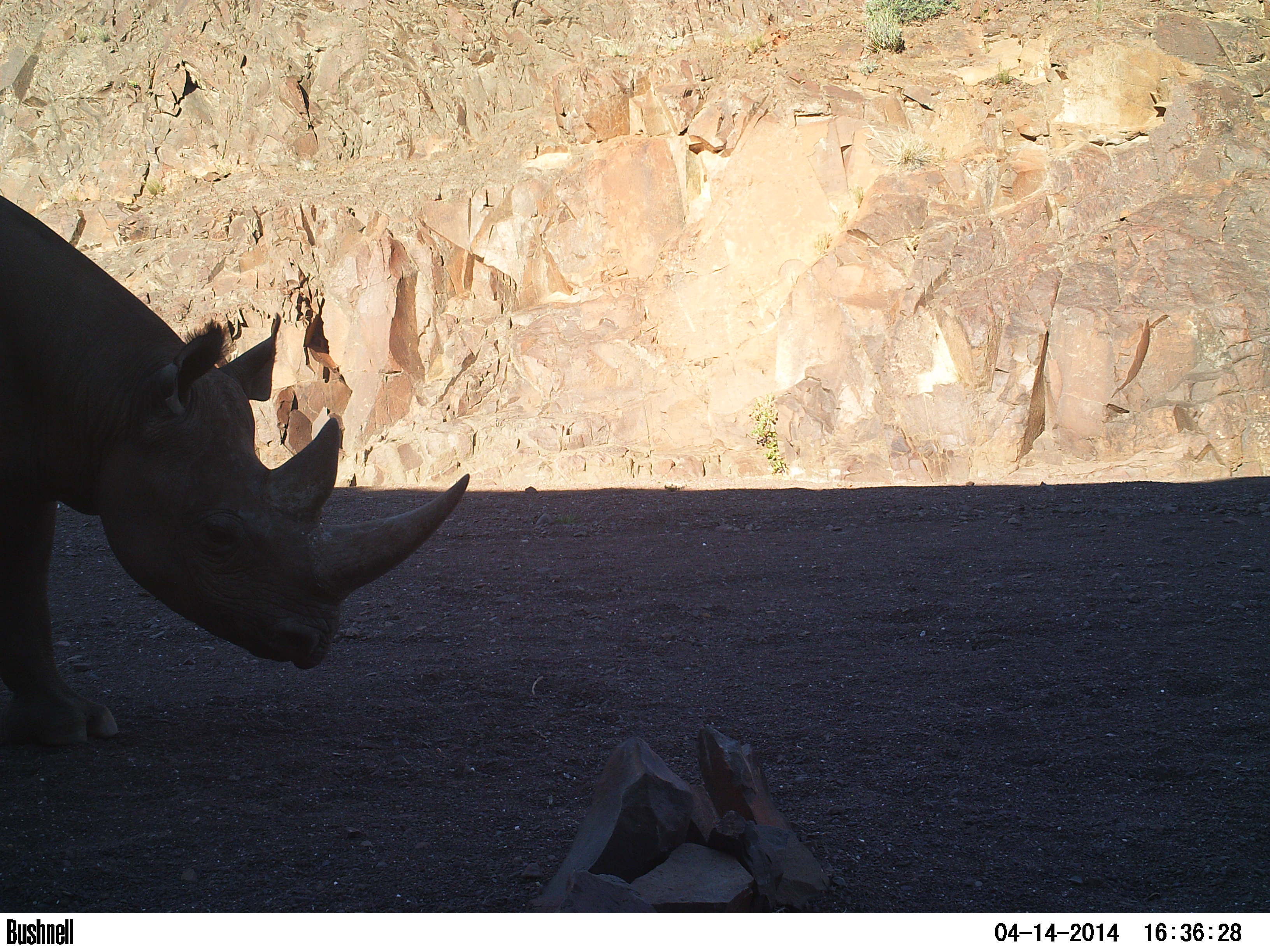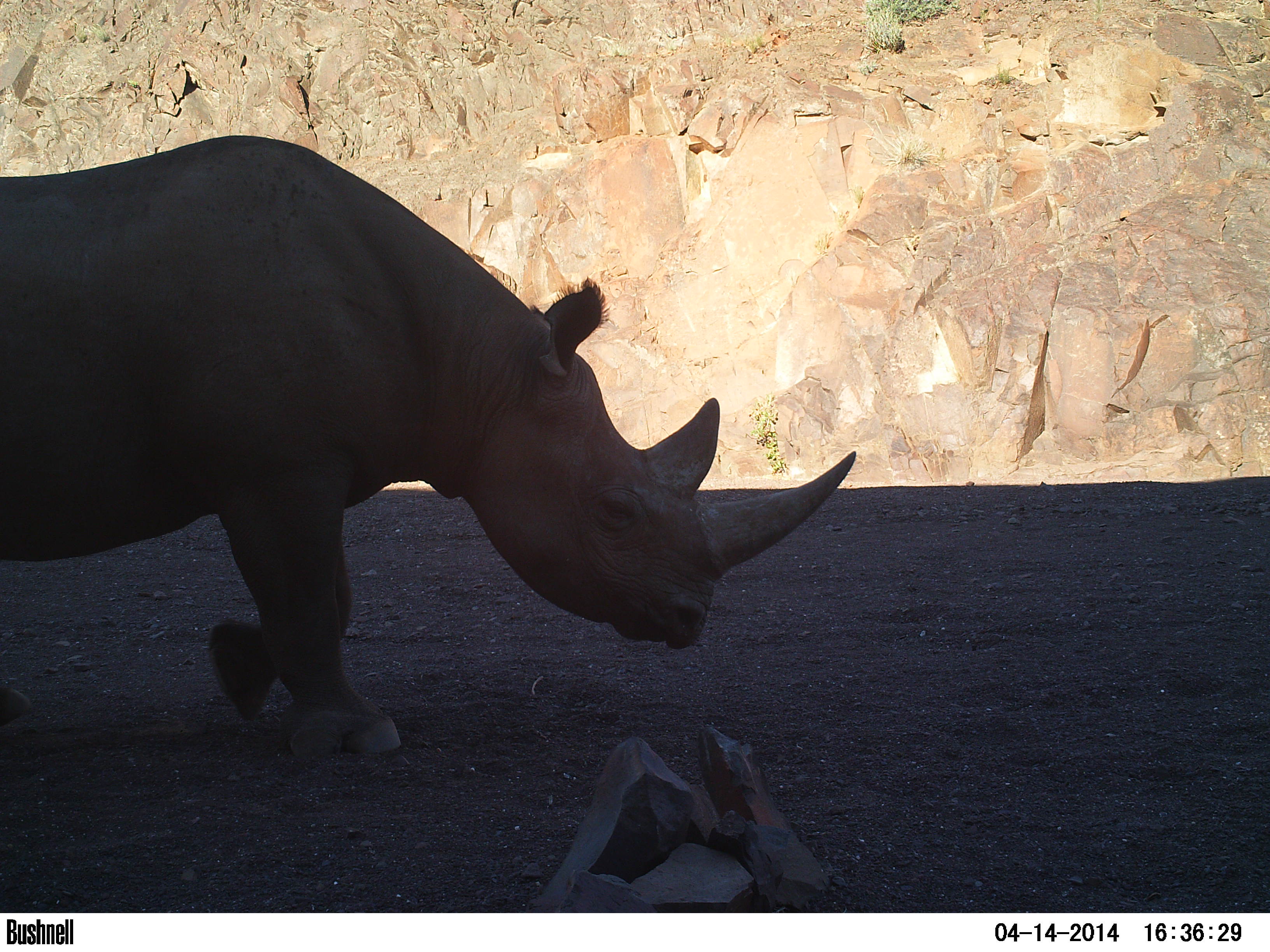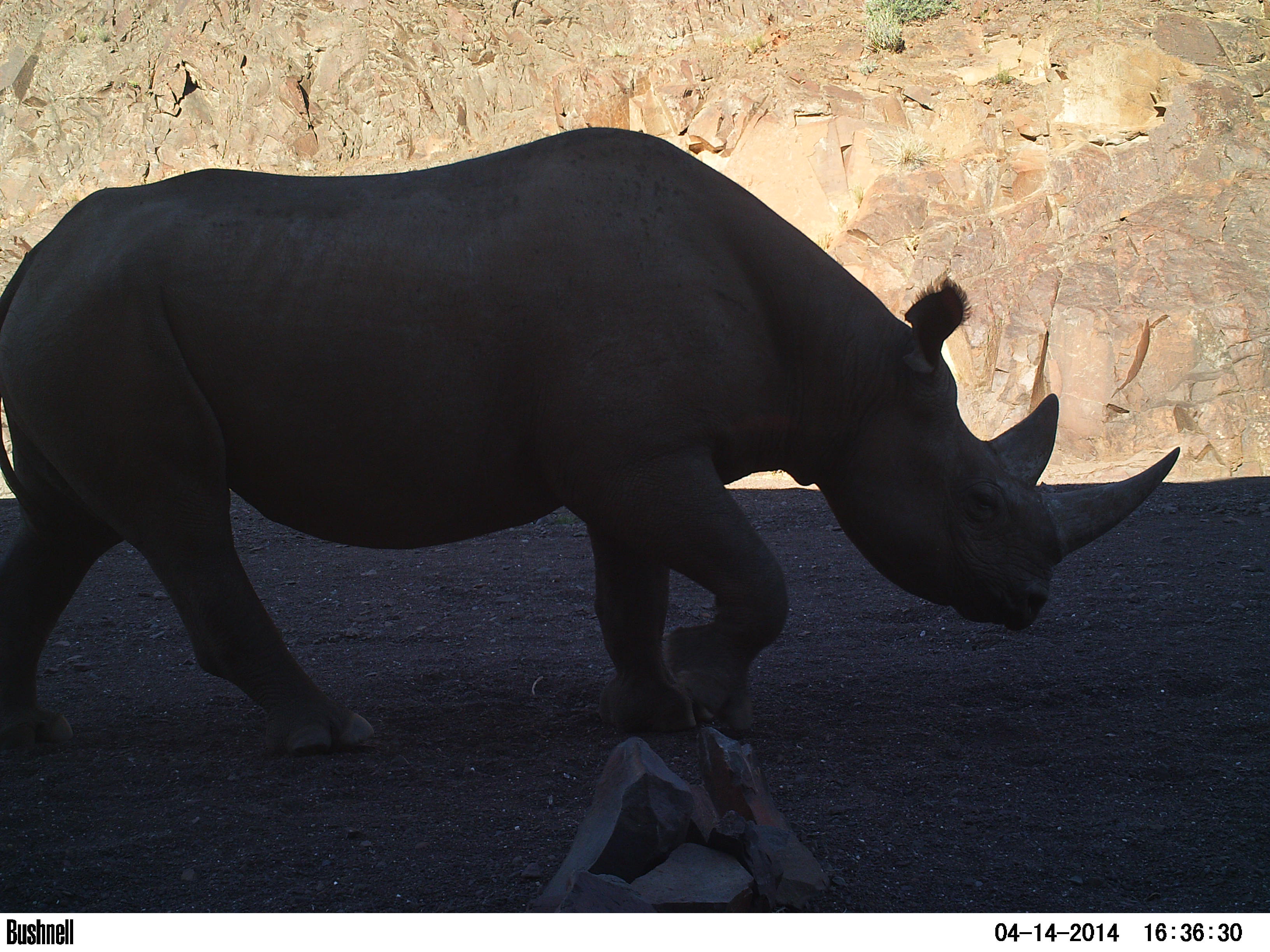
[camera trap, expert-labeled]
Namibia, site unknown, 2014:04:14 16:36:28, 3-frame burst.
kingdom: Animalia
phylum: Chordata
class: Mammalia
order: Perissodactyla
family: Rhinocerotidae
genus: Diceros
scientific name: Diceros bicornis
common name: black rhinoceros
Diceros bicornis (black rhinoceros).